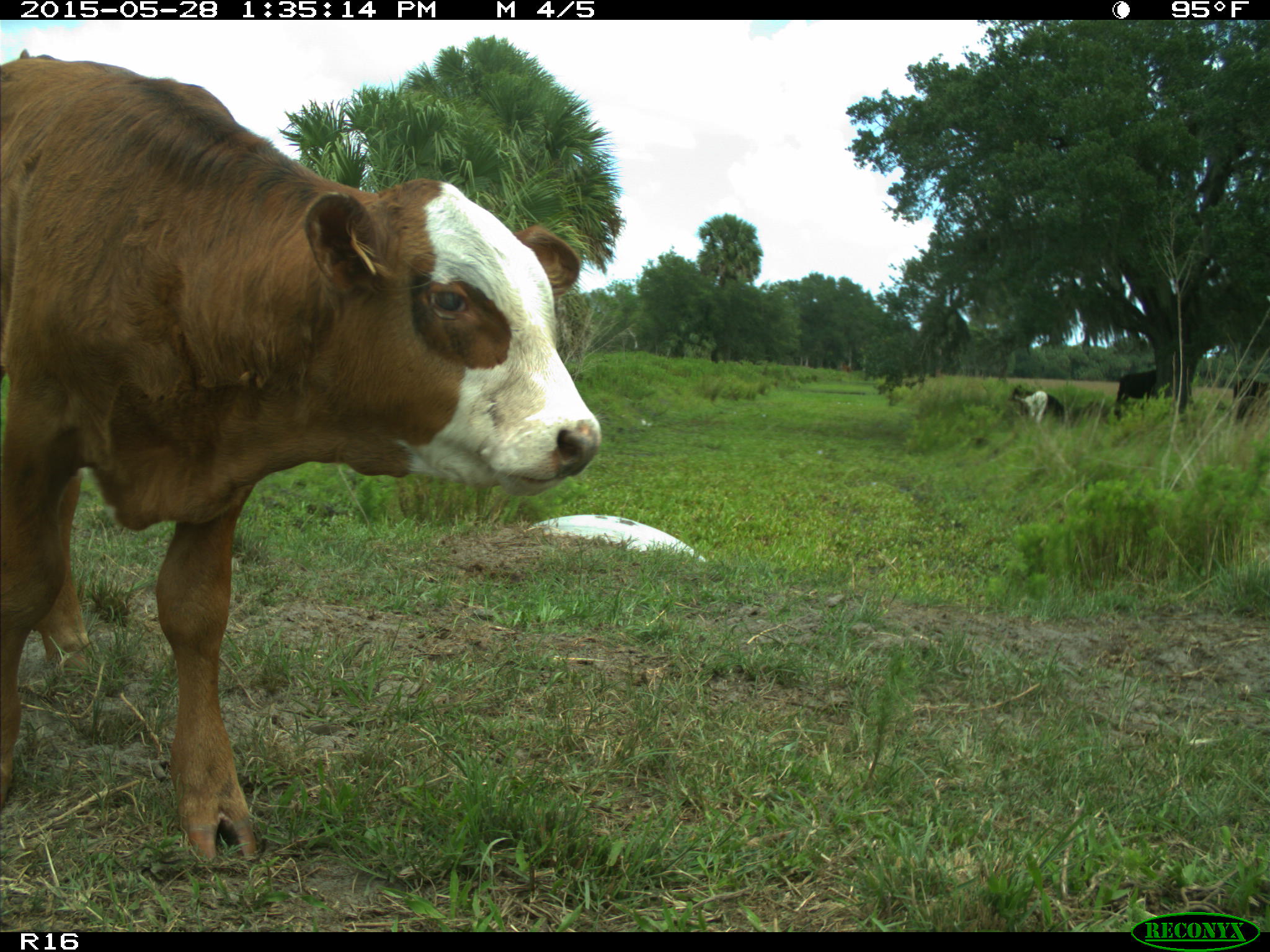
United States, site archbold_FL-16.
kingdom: Animalia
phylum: Chordata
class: Mammalia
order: Artiodactyla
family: Bovidae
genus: Bos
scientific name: Bos taurus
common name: domestic cow